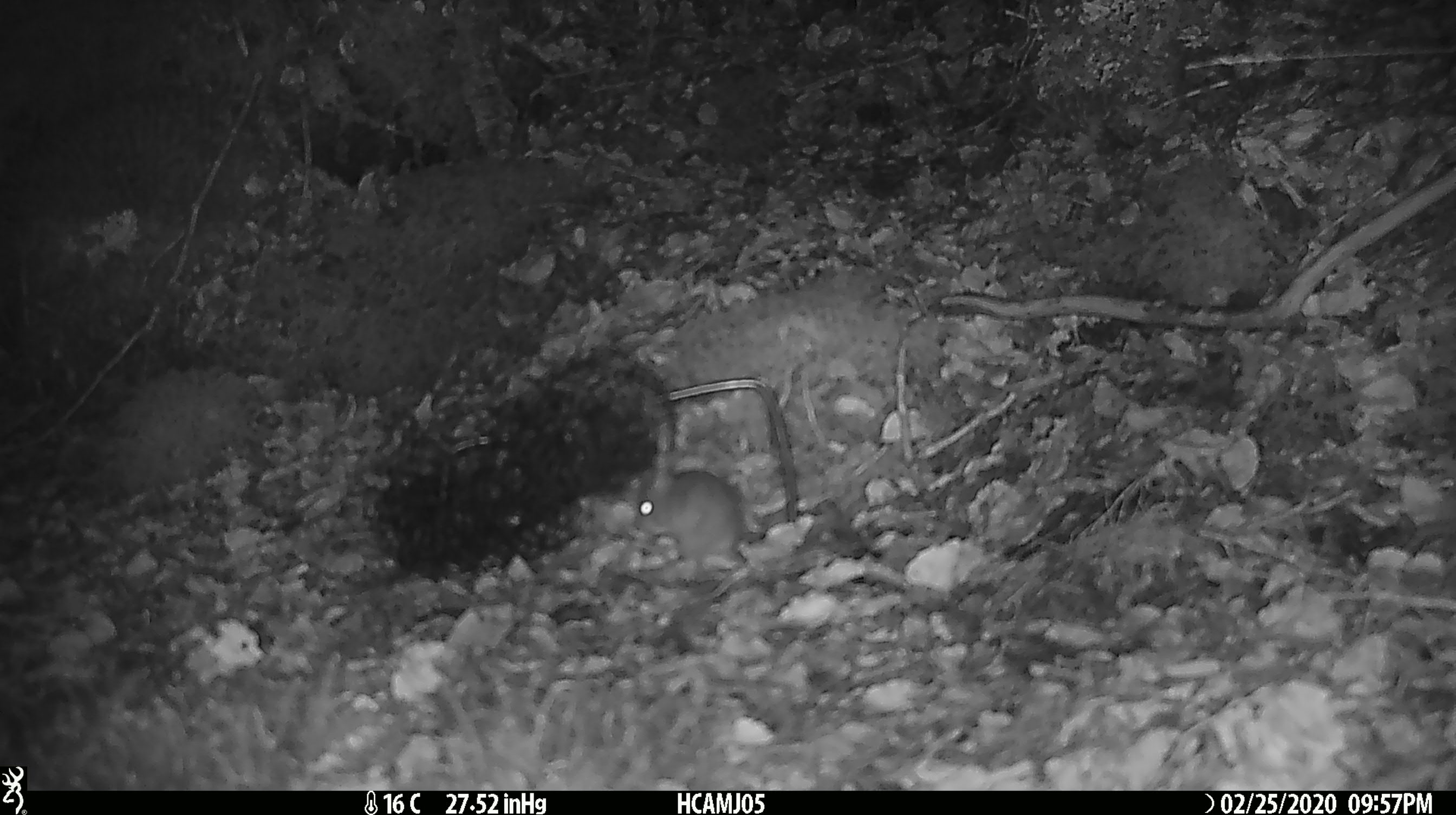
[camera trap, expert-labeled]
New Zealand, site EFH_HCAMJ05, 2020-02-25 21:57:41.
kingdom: Animalia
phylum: Chordata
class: Mammalia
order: Rodentia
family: Muridae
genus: Mus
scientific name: Mus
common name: mouse